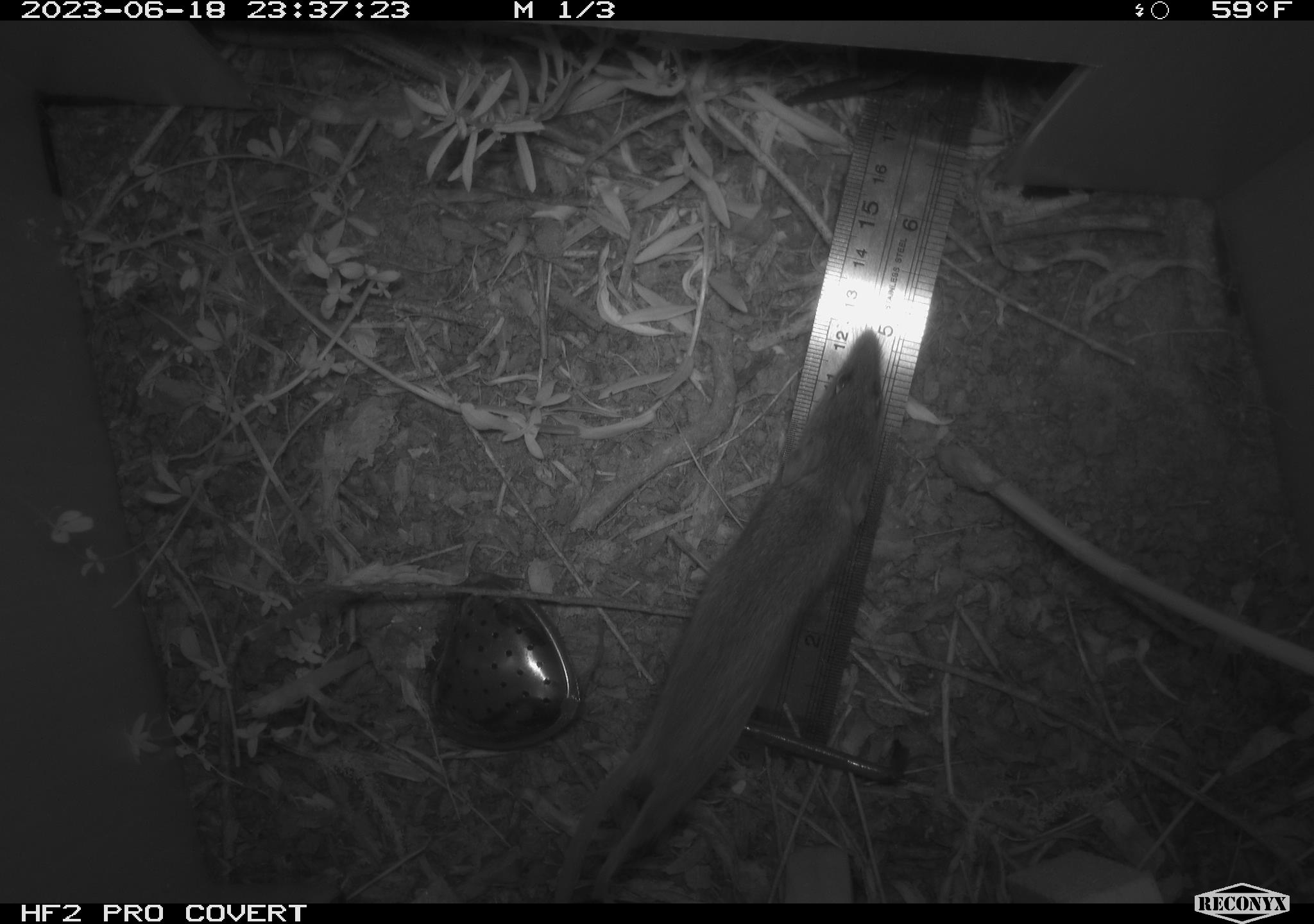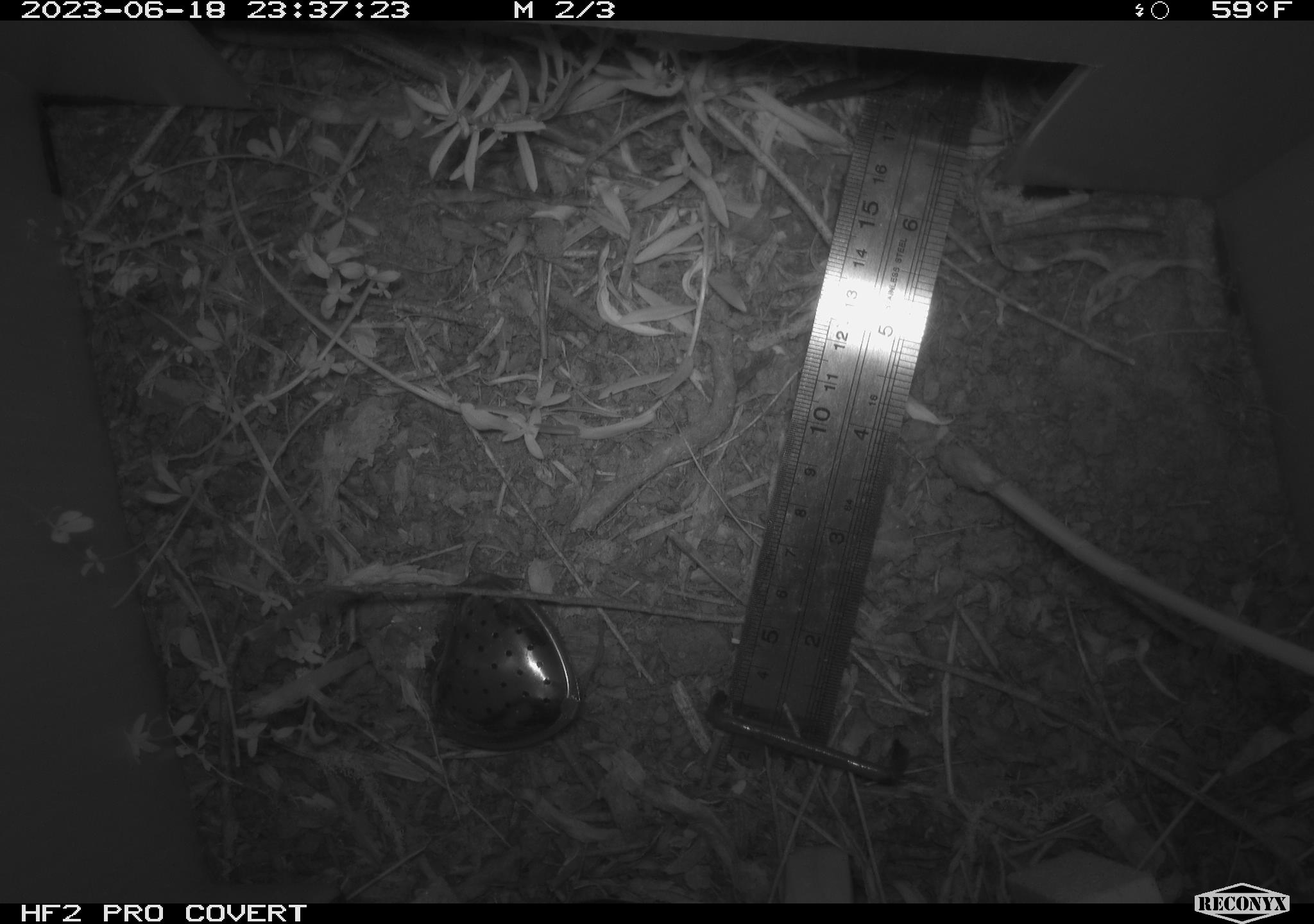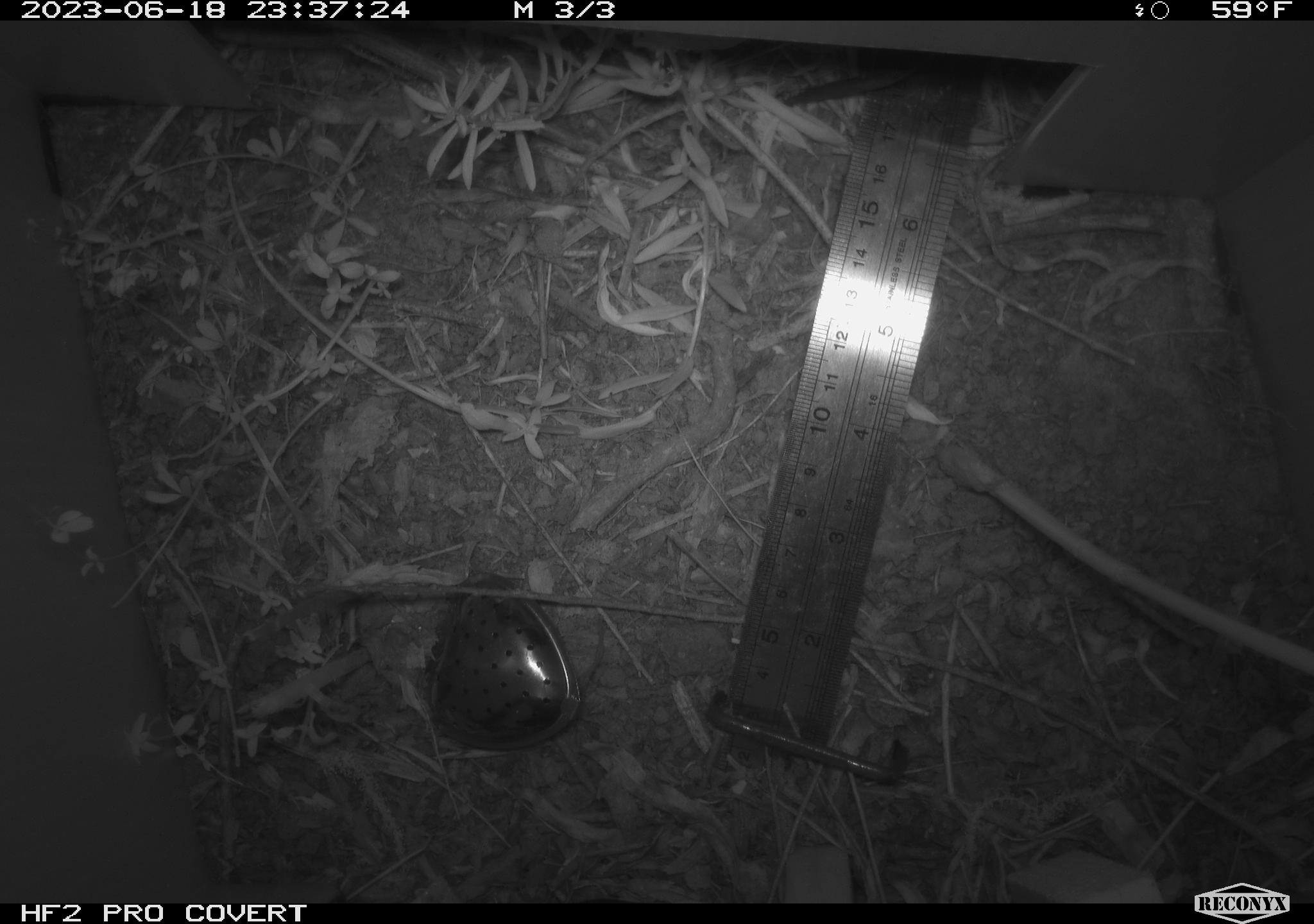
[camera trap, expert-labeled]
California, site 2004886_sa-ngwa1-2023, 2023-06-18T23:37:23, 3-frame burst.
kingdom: Animalia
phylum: Chordata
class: Mammalia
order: Rodentia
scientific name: Rodentia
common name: mouse species